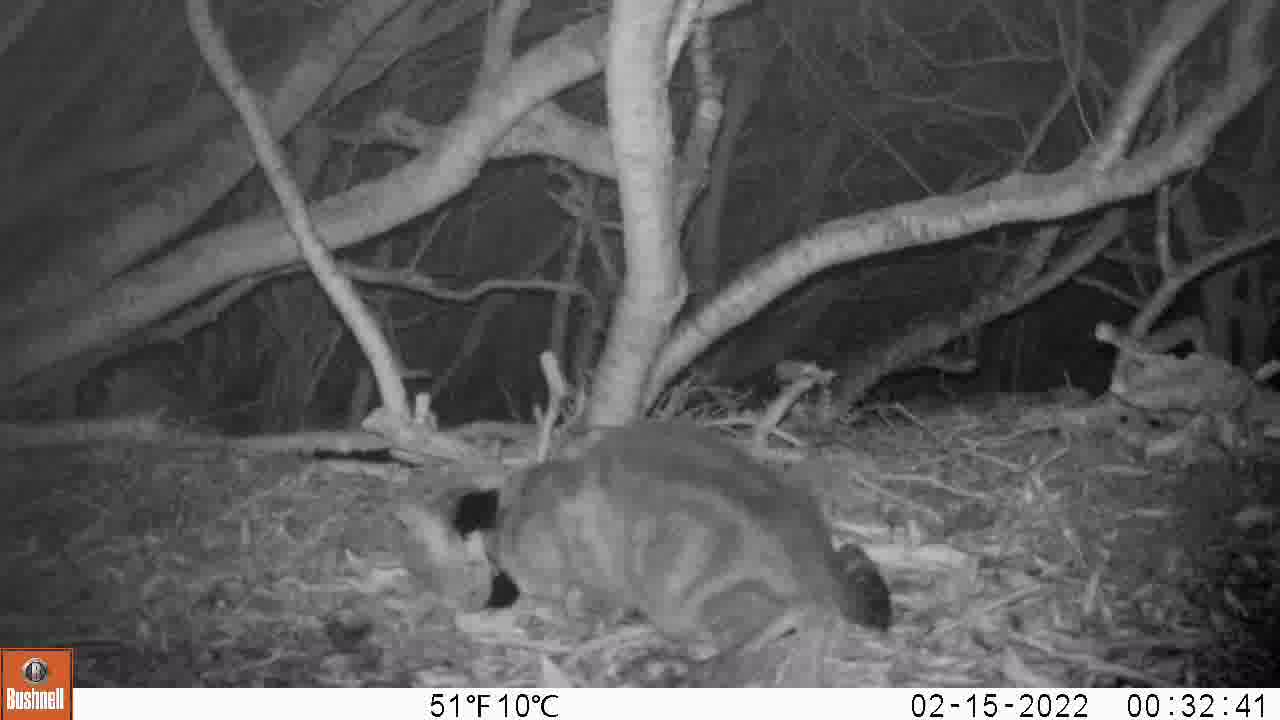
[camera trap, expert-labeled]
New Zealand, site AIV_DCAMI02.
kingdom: Animalia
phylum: Chordata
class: Mammalia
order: Carnivora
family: Felidae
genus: Felis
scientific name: Felis catus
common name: domestic cat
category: cat